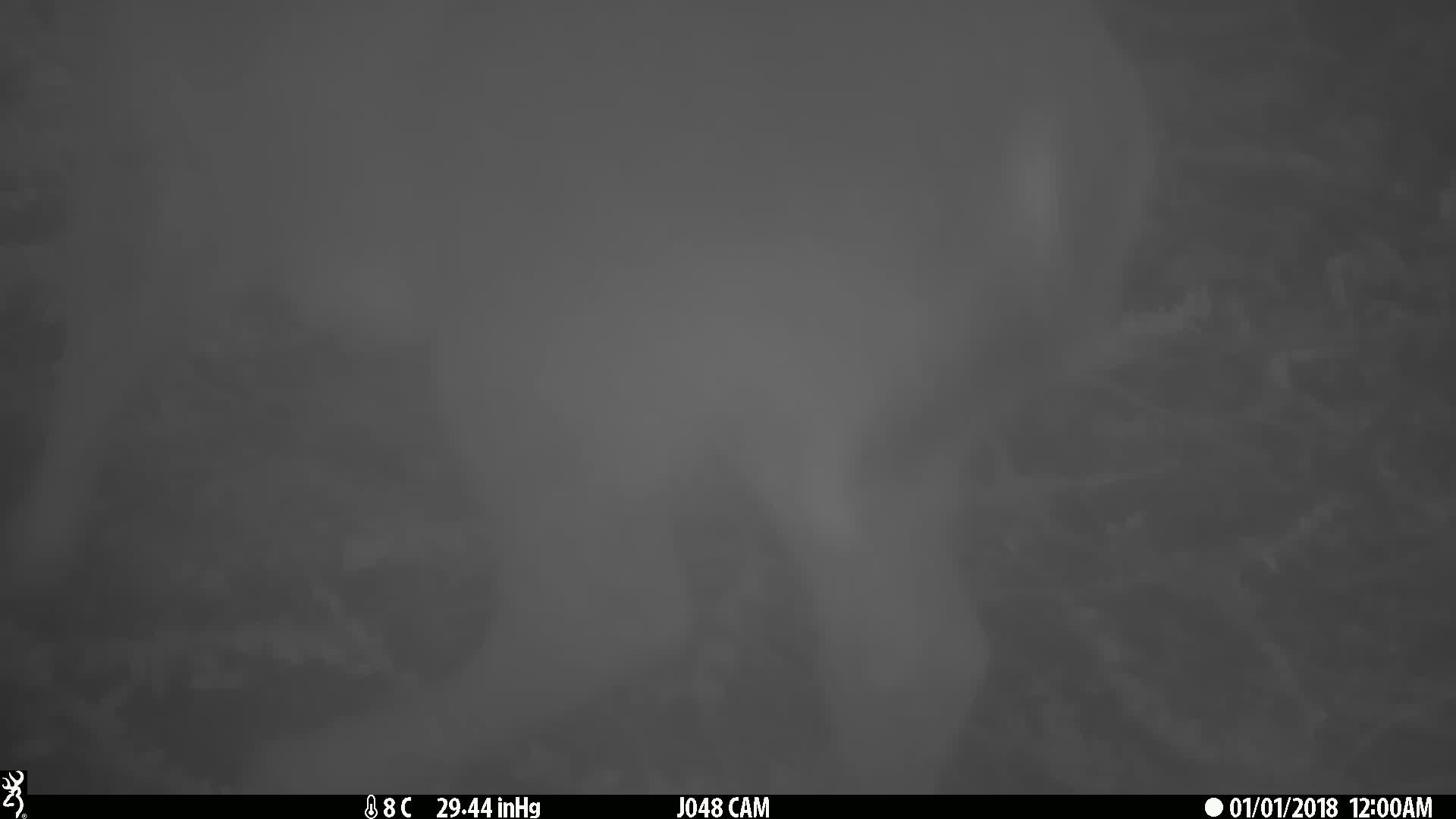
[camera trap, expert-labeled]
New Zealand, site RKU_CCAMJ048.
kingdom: Animalia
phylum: Chordata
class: Mammalia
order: Artiodactyla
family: Cervidae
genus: Odocoileus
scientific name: Odocoileus virginianus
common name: white-tailed deer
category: white tailed deer